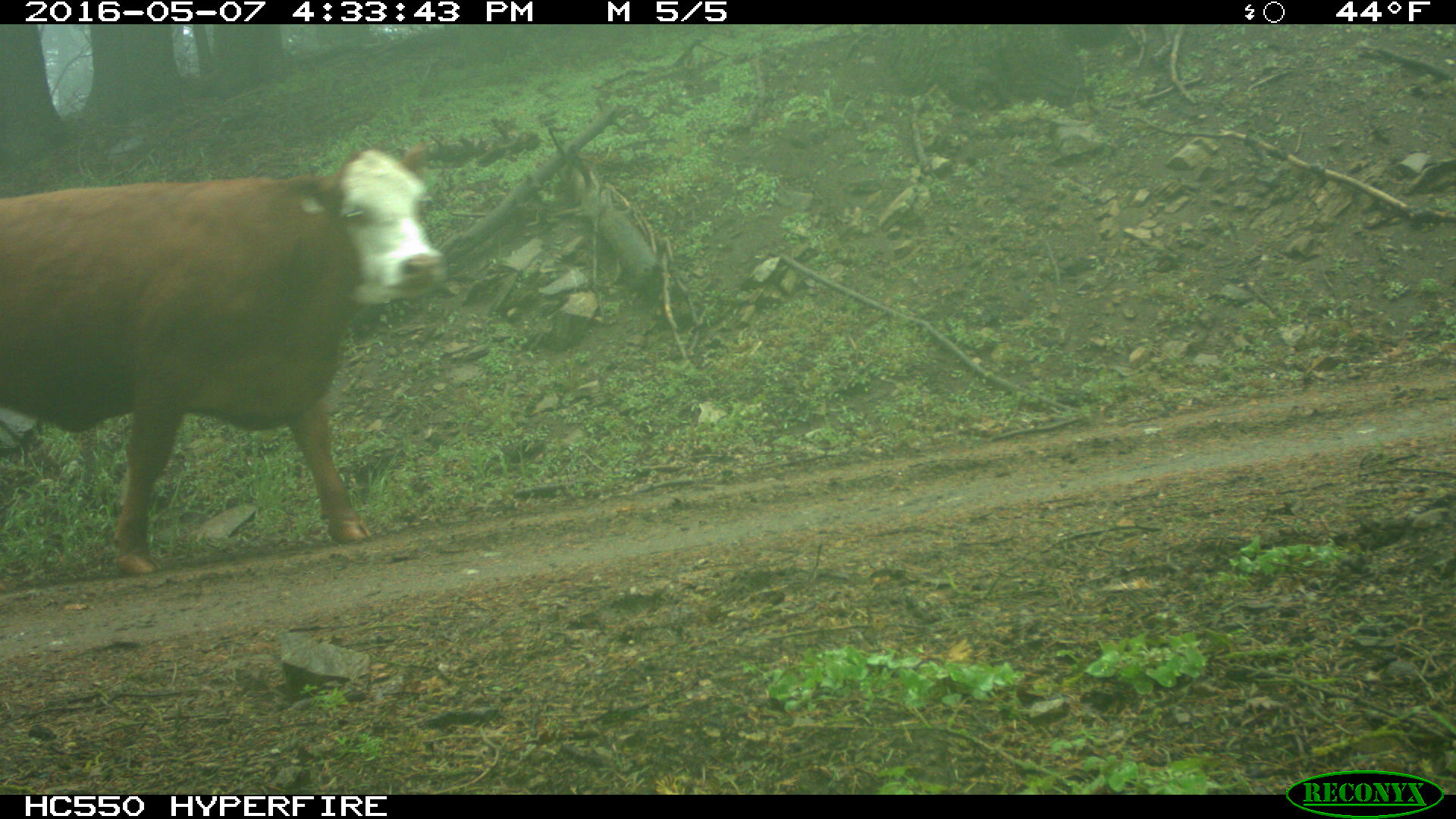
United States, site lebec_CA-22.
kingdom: Animalia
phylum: Chordata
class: Mammalia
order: Artiodactyla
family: Bovidae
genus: Bos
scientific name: Bos taurus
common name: domestic cow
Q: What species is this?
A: Bos taurus (domestic cow).